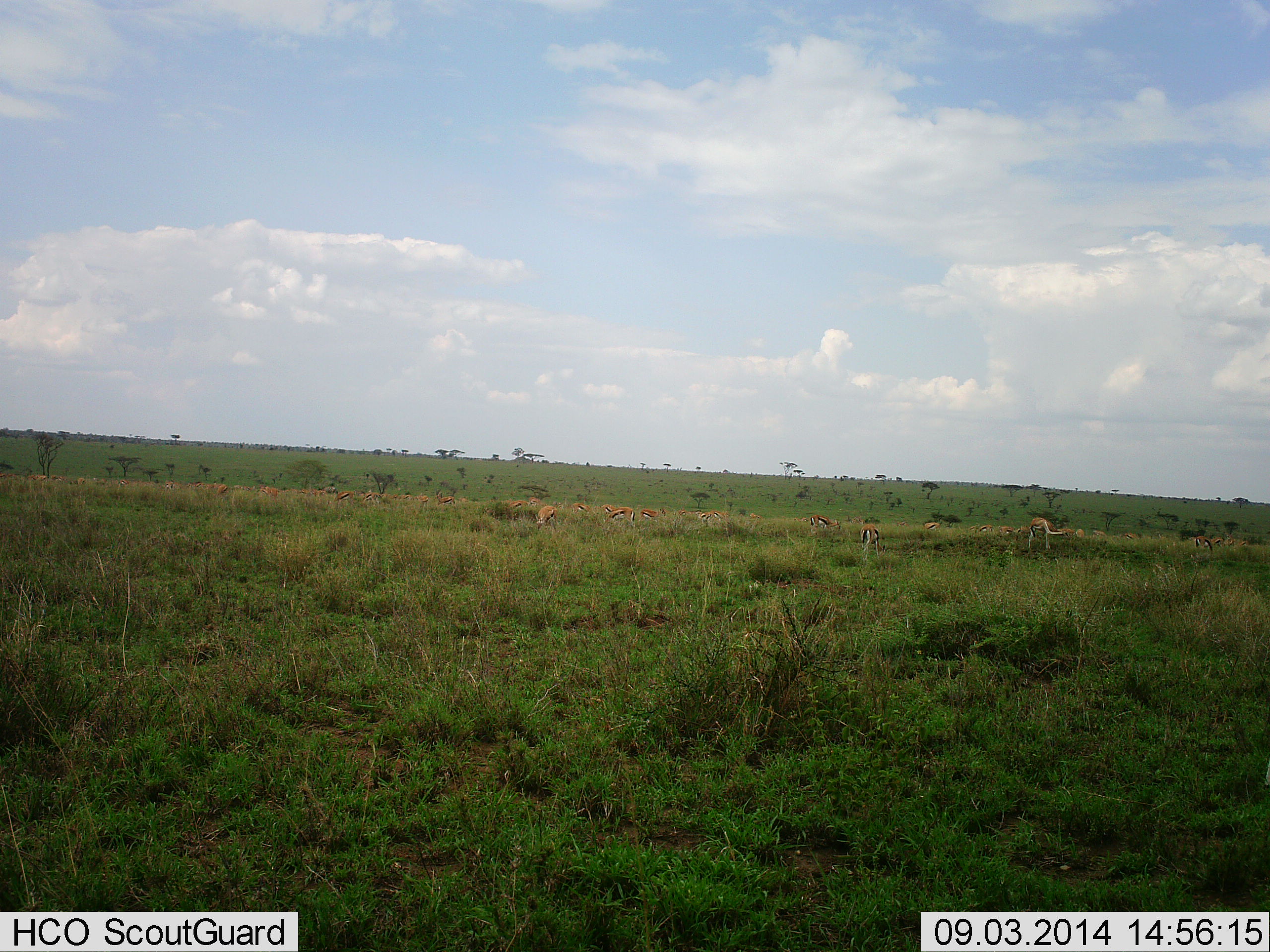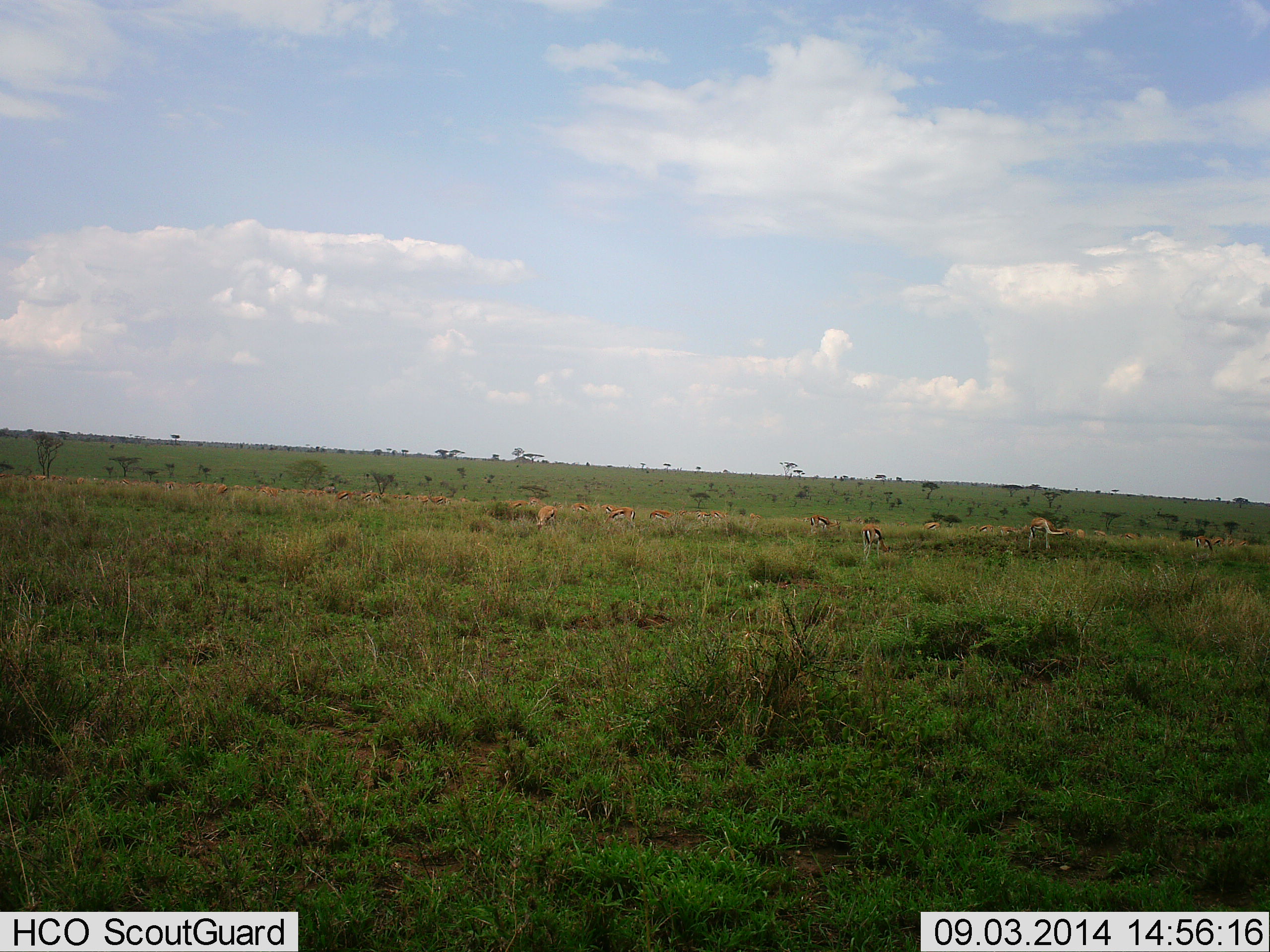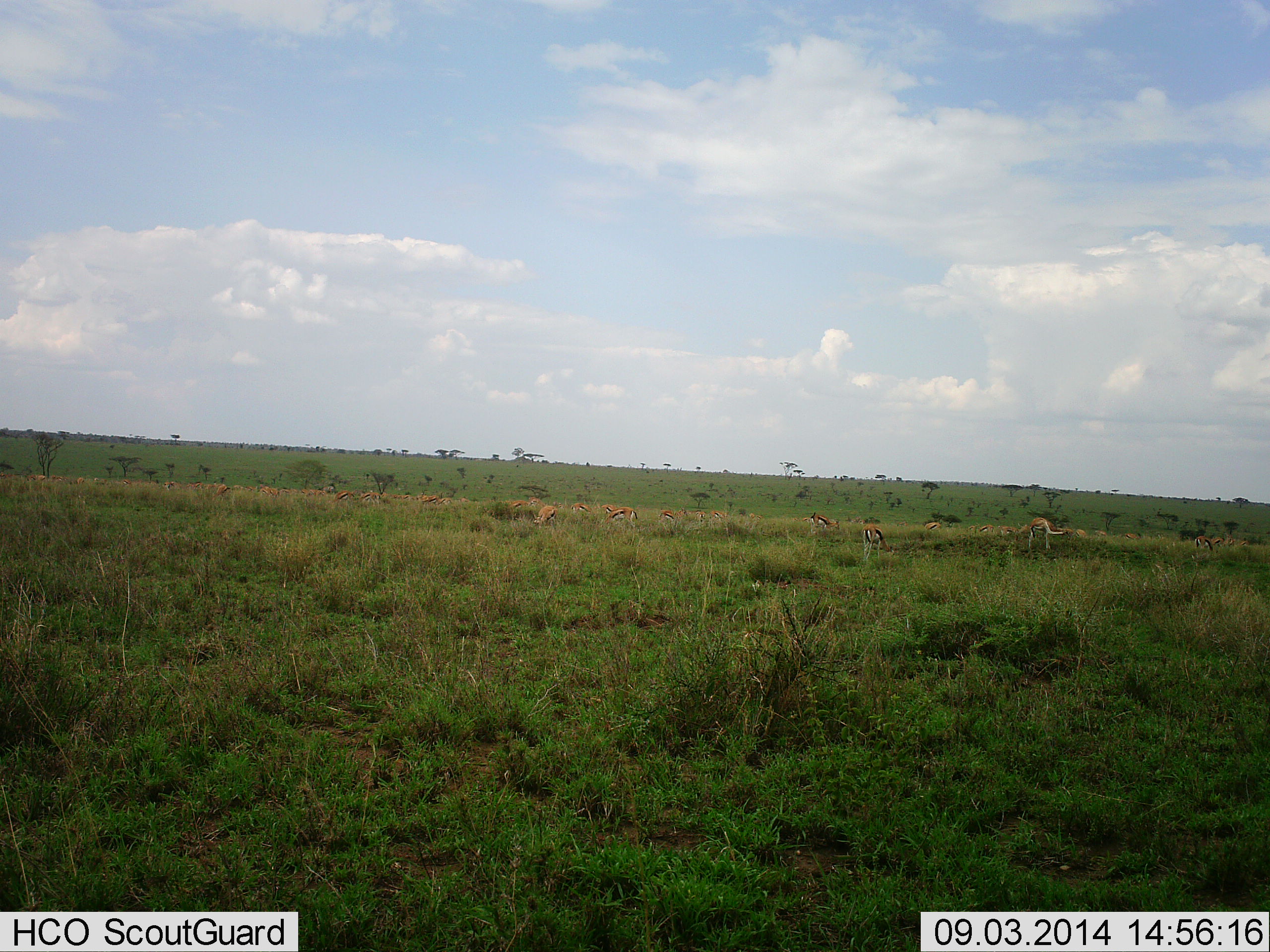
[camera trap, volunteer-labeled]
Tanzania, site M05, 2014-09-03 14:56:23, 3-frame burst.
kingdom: Animalia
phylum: Chordata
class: Mammalia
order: Artiodactyla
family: Bovidae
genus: Eudorcas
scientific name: Eudorcas thomsonii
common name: thomson's gazelle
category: gazellethomsons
Gazellethomsons (thomson's gazelle) (Eudorcas thomsonii), count 11-50. Behavior (volunteer vote fractions): standing 55%, resting 0%, moving 55%, interacting 0%. Young present (vote fraction): 0%. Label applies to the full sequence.